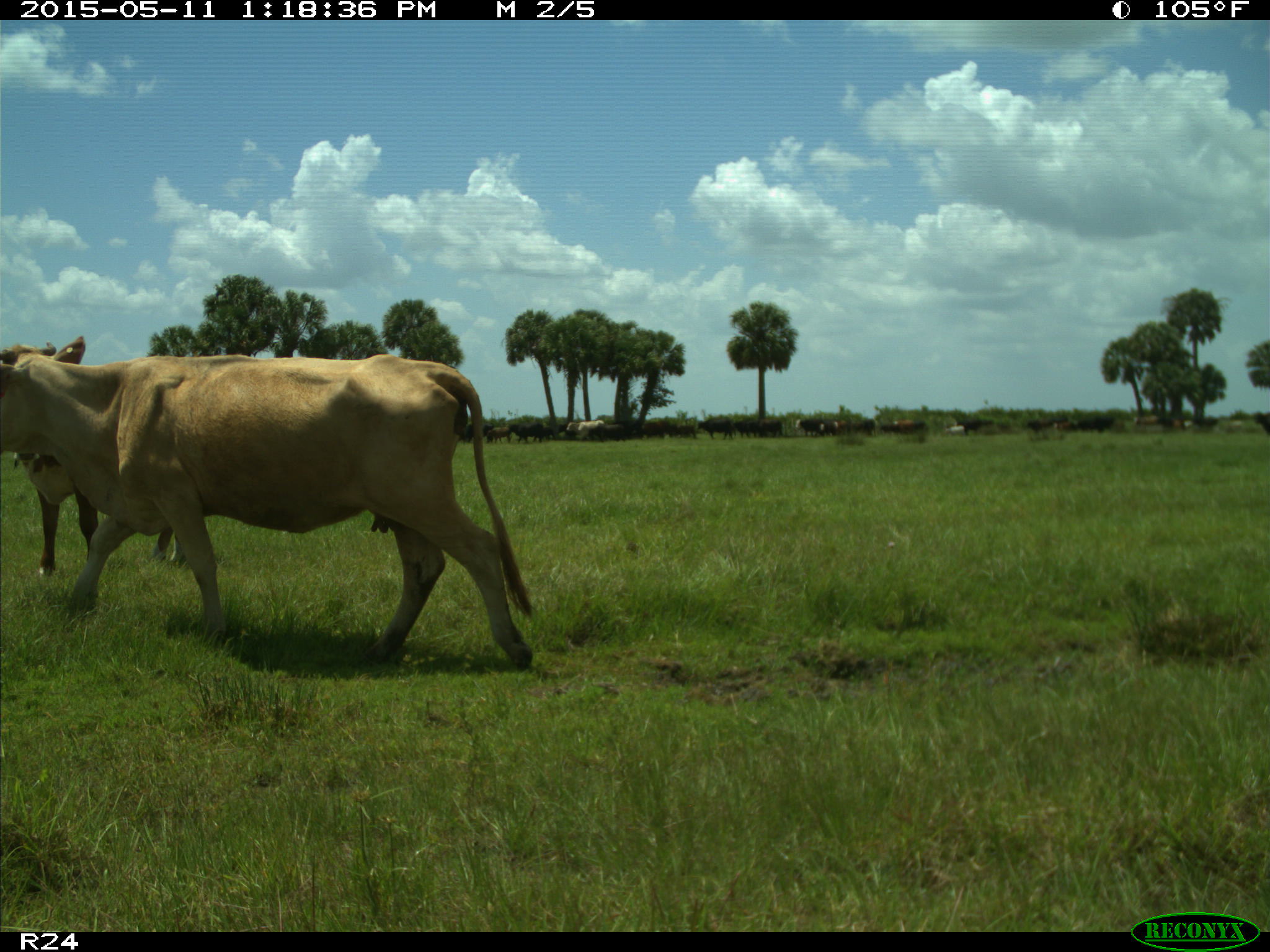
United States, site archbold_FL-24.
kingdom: Animalia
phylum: Chordata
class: Mammalia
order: Artiodactyla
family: Bovidae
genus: Bos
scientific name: Bos taurus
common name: domestic cow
Bos taurus (domestic cow).